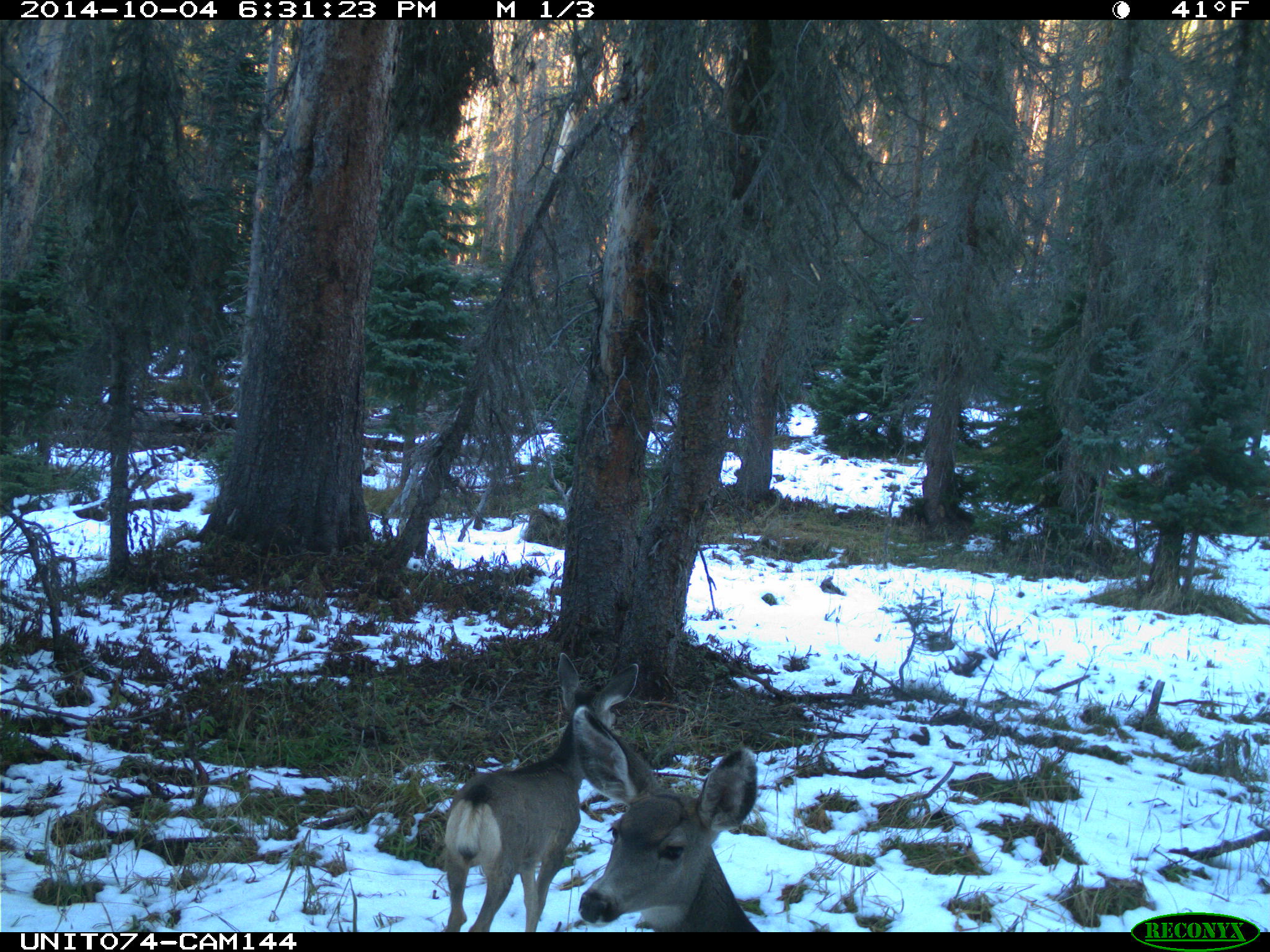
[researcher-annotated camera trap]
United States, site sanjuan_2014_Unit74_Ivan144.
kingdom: Animalia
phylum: Chordata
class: Mammalia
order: Artiodactyla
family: Cervidae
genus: Odocoileus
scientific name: Odocoileus hemionus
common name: mule deer